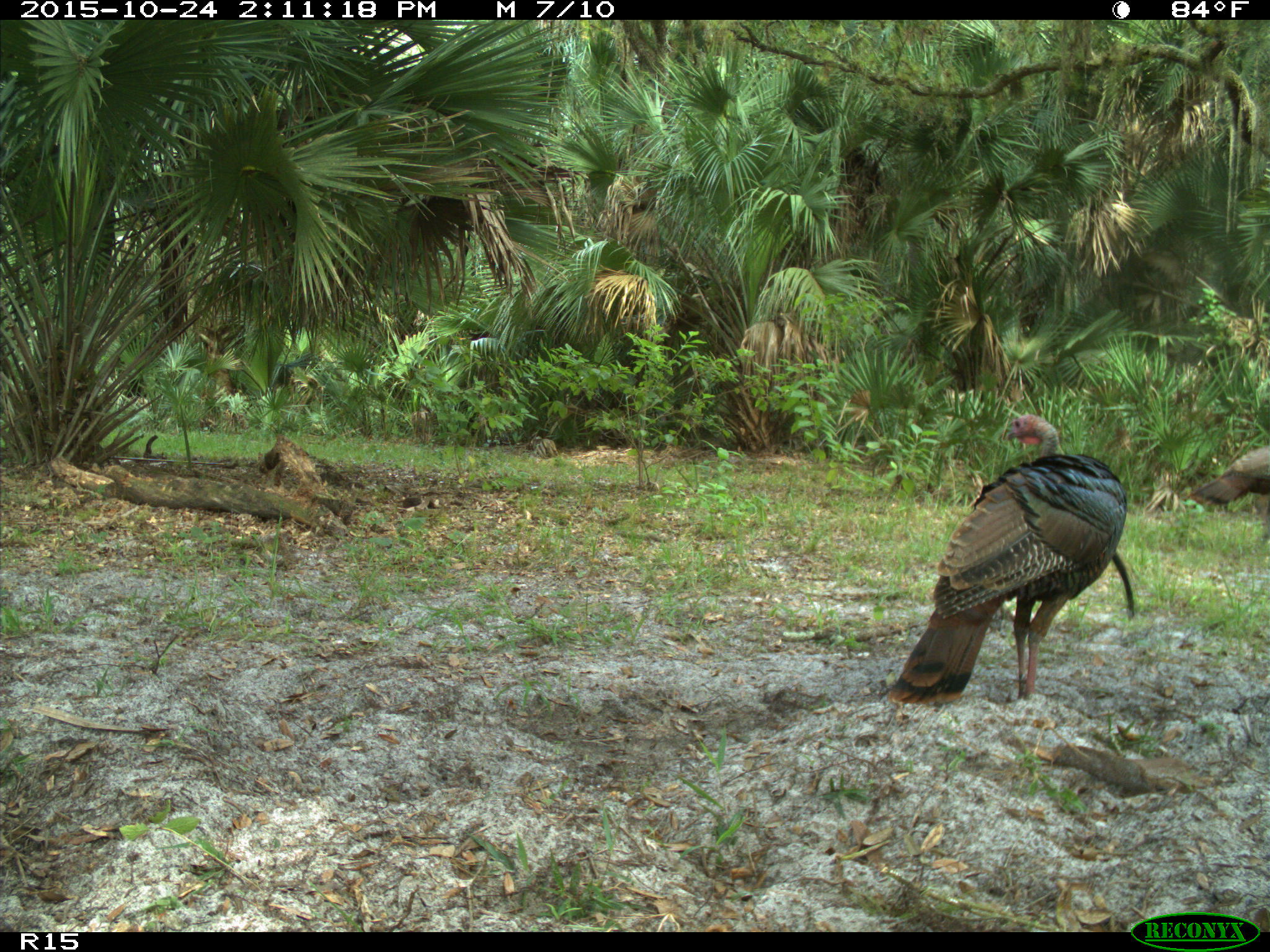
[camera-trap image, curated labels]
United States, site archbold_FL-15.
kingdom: Animalia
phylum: Chordata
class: Aves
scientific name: Aves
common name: birds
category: unidentified bird